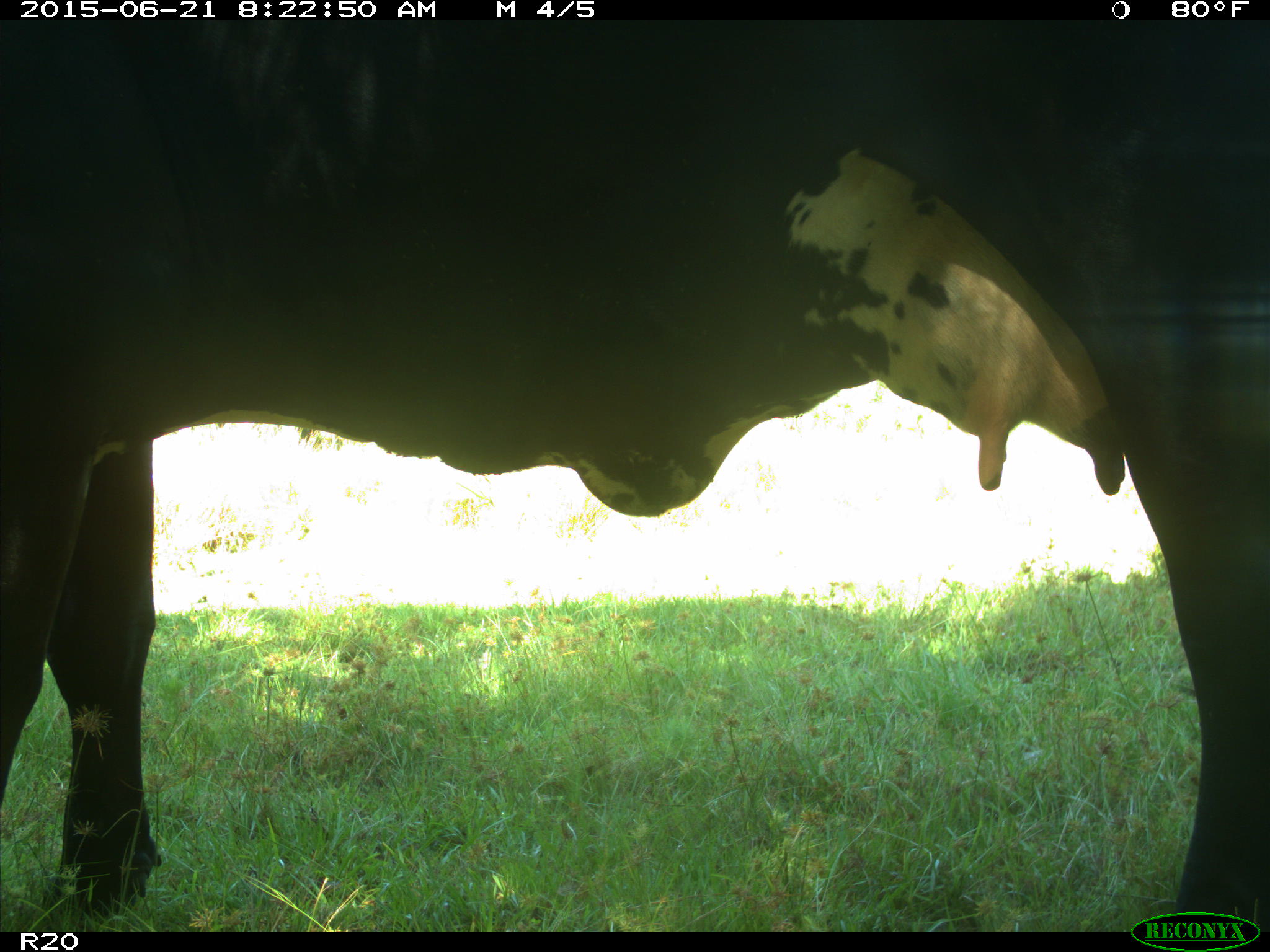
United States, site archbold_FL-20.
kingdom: Animalia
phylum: Chordata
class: Mammalia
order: Artiodactyla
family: Bovidae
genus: Bos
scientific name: Bos taurus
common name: domestic cow